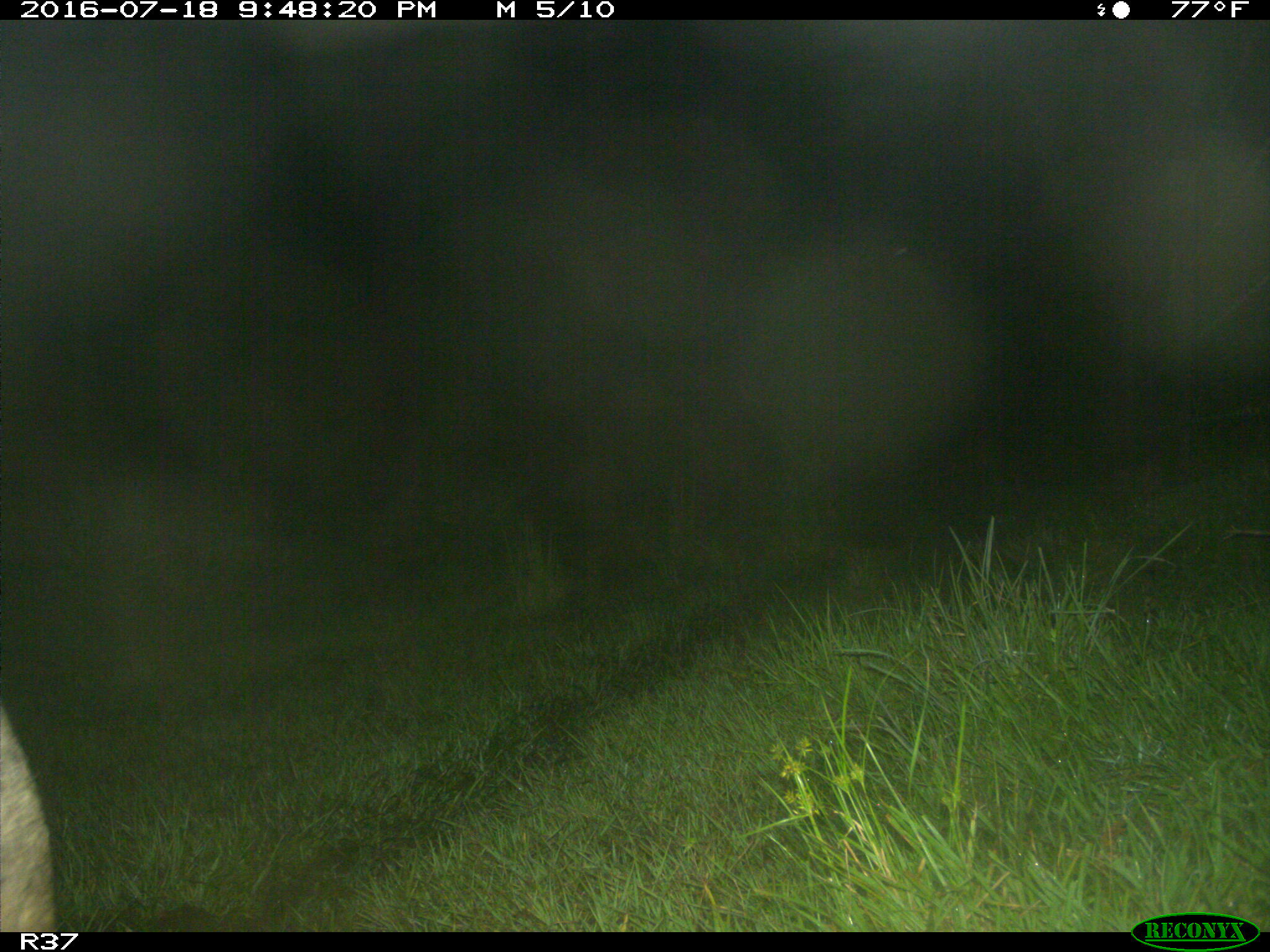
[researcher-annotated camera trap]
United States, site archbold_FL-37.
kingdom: Animalia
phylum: Chordata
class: Mammalia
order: Artiodactyla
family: Suidae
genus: Sus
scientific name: Sus scrofa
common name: wild boar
Sus scrofa (wild boar).